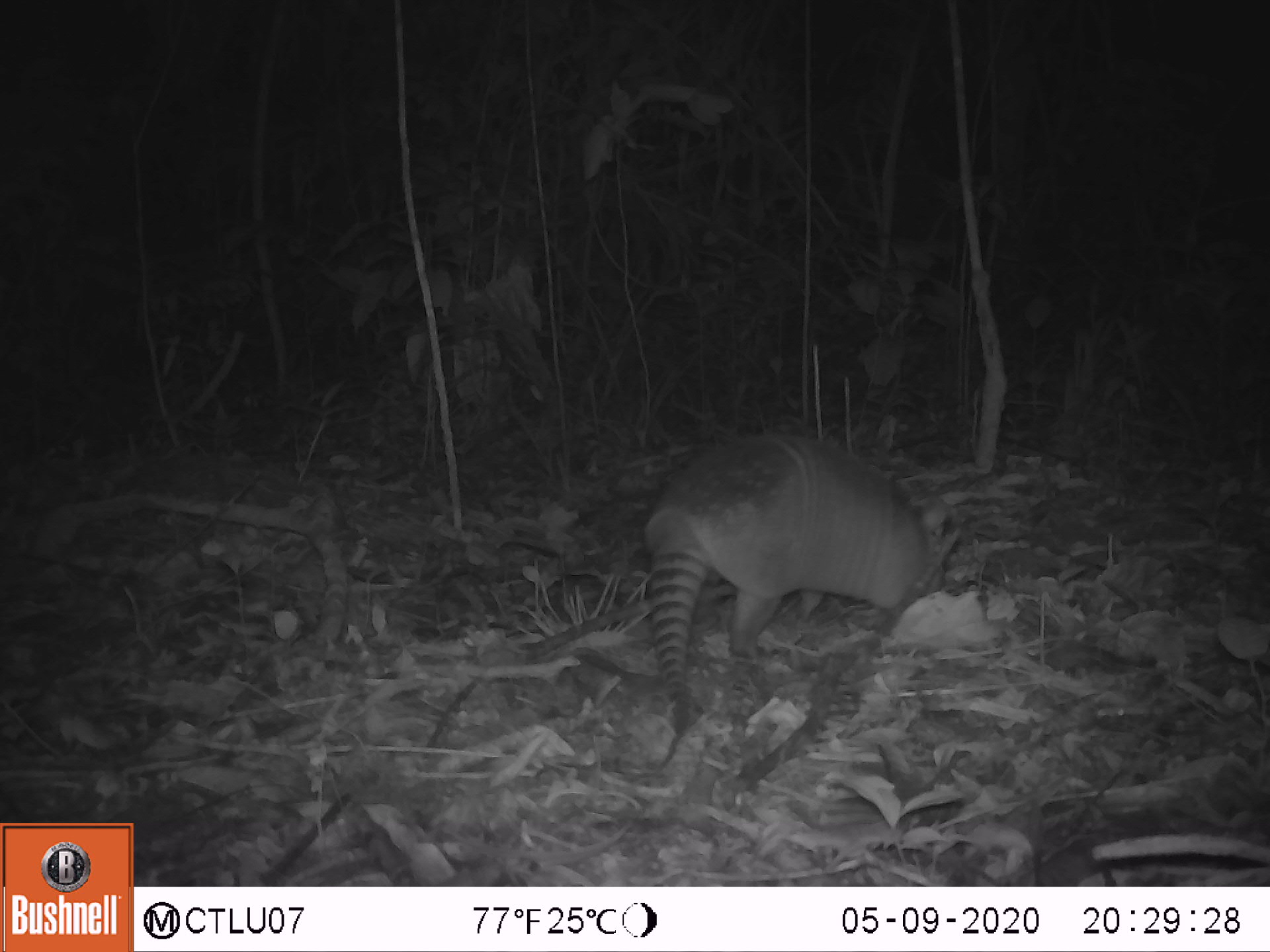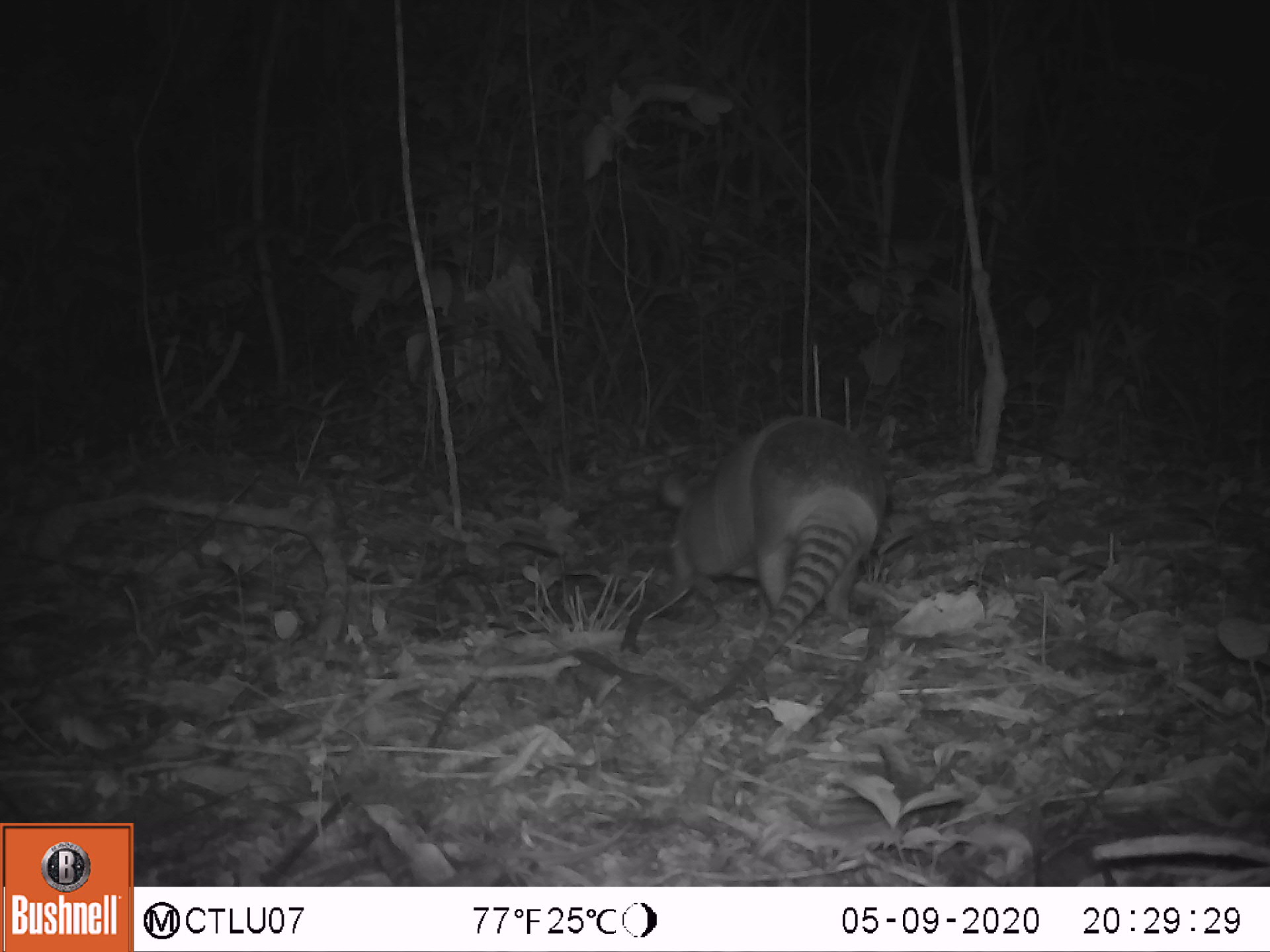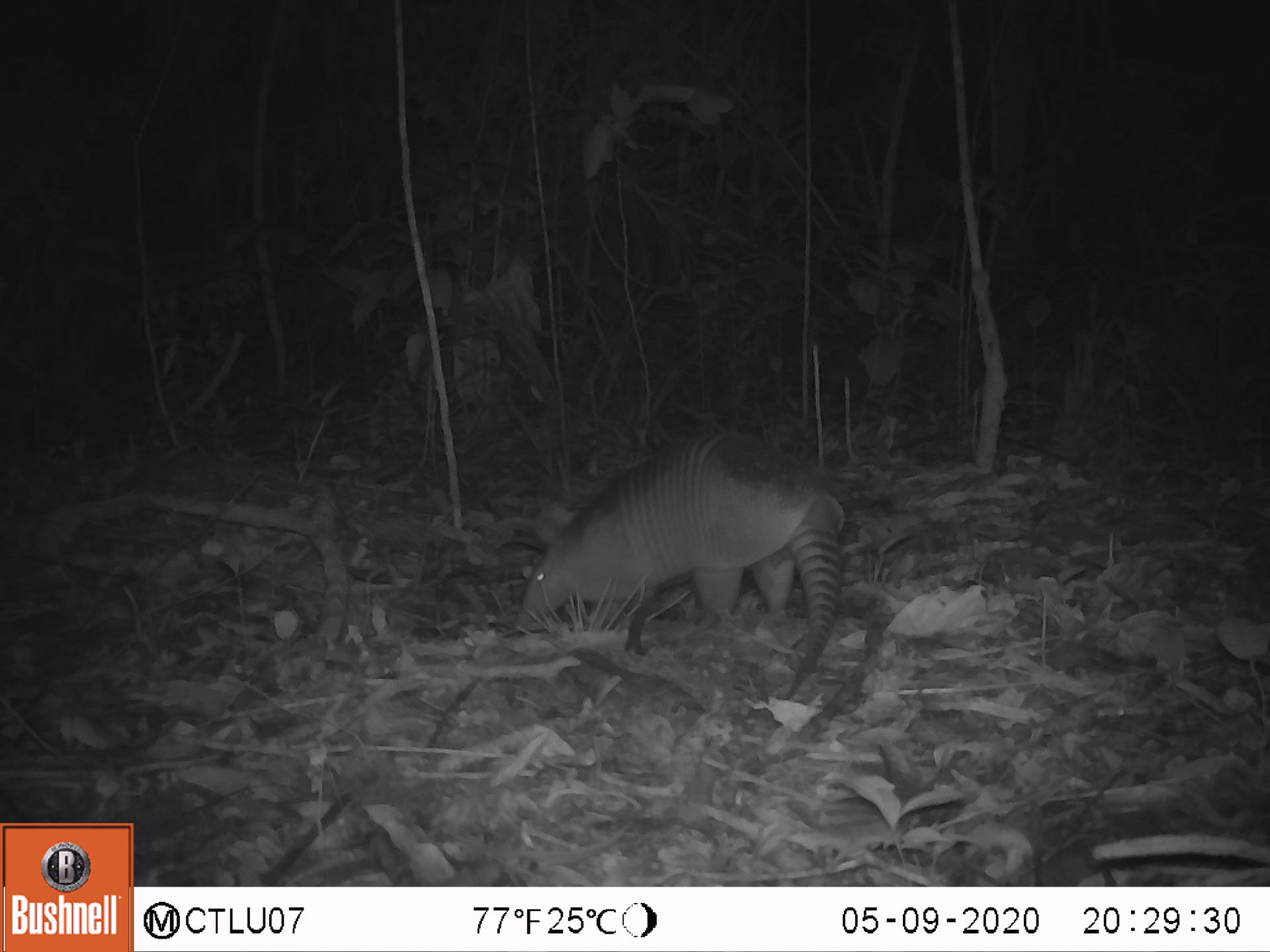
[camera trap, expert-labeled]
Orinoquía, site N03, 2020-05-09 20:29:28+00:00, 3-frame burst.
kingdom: Animalia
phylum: Chordata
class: Mammalia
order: Cingulata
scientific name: Cingulata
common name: armadillo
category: unknown armadillo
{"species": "unknown armadillo (armadillo) (Cingulata)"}